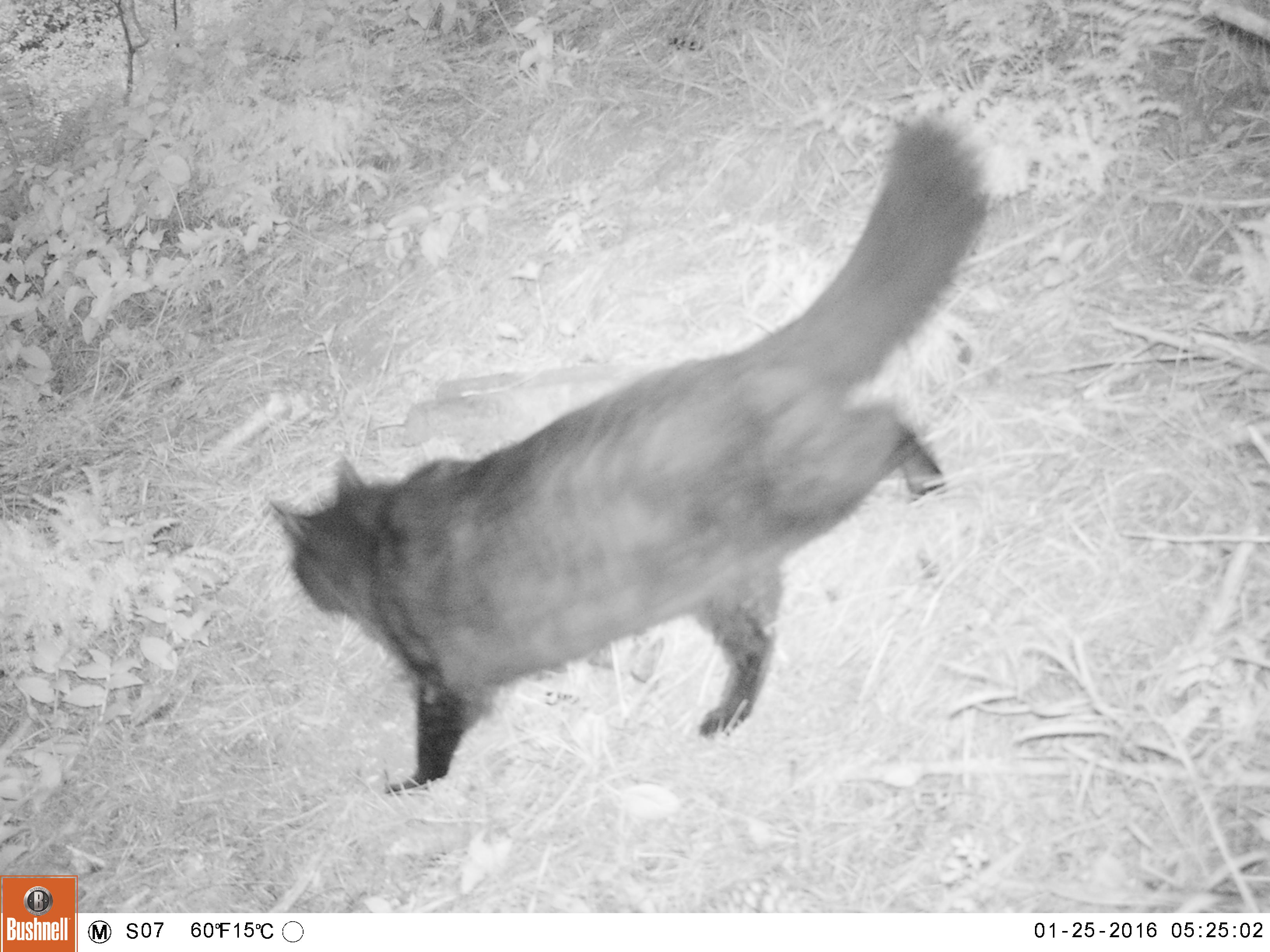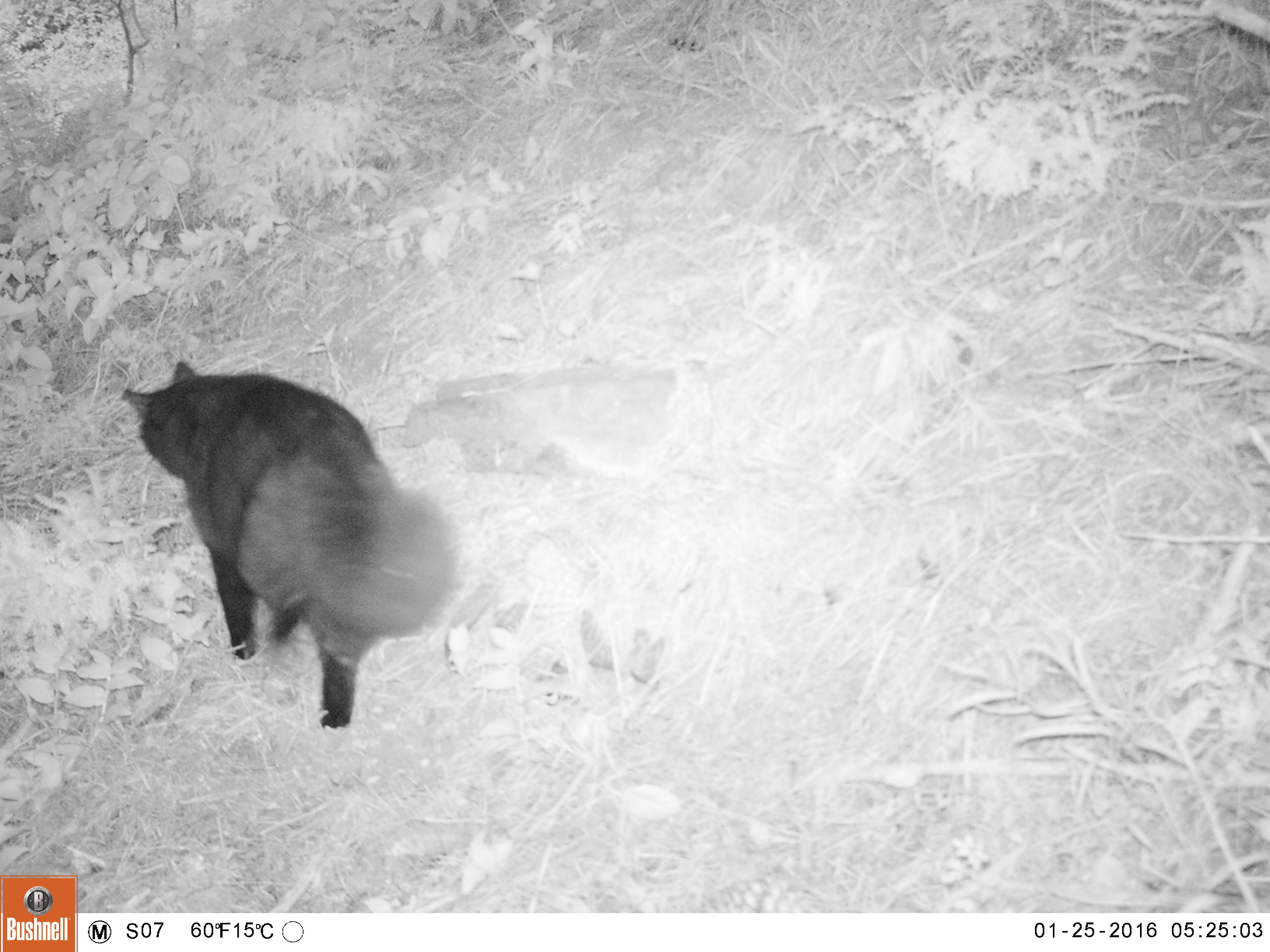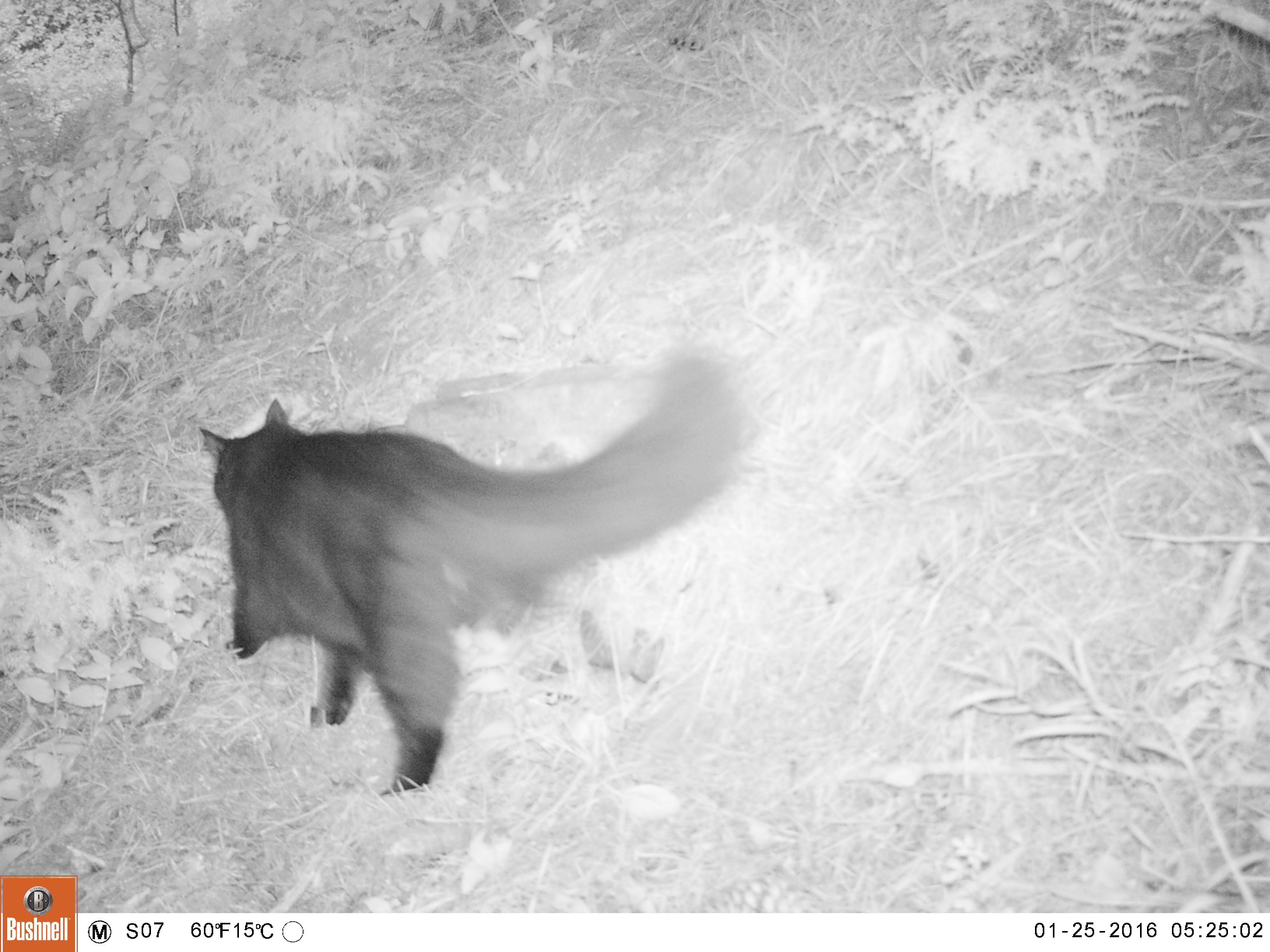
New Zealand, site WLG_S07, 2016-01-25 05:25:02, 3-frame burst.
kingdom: Animalia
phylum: Chordata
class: Mammalia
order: Carnivora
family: Felidae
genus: Felis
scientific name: Felis catus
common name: domestic cat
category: cat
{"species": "cat (domestic cat) (Felis catus)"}